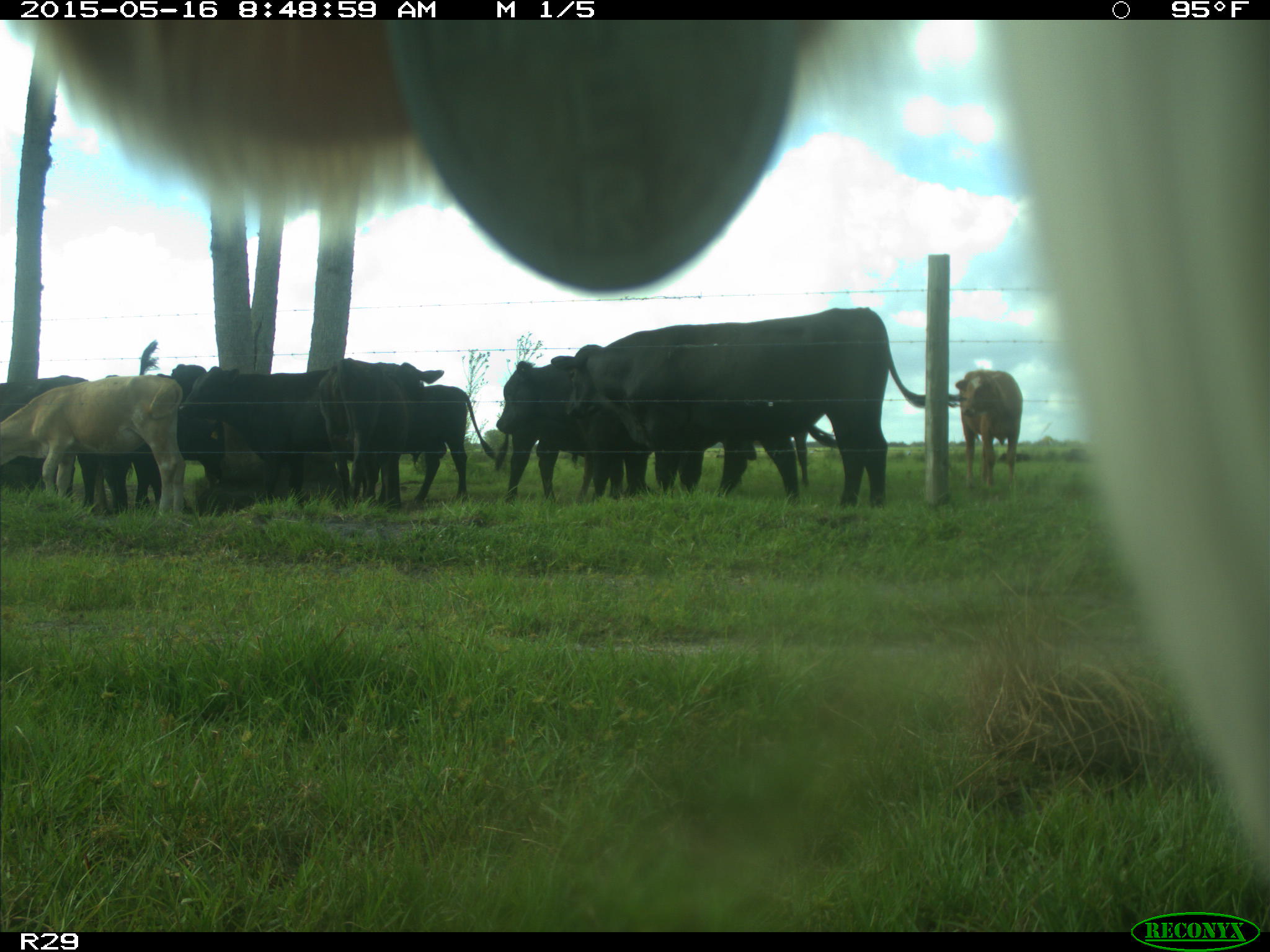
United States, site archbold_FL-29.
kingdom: Animalia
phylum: Chordata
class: Mammalia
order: Artiodactyla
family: Bovidae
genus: Bos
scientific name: Bos taurus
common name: domestic cow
Bos taurus (domestic cow).